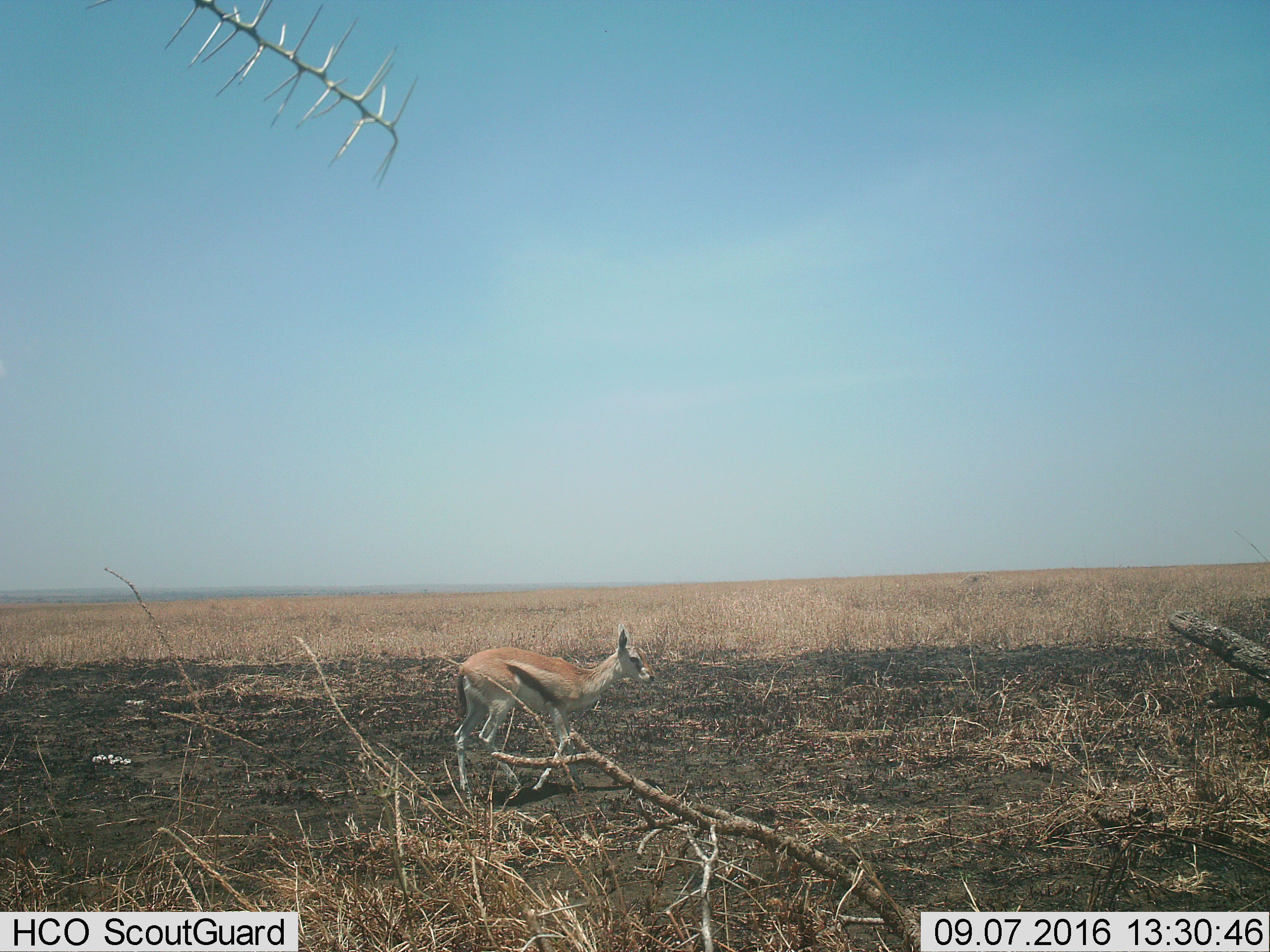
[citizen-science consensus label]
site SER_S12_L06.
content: unidentified animal